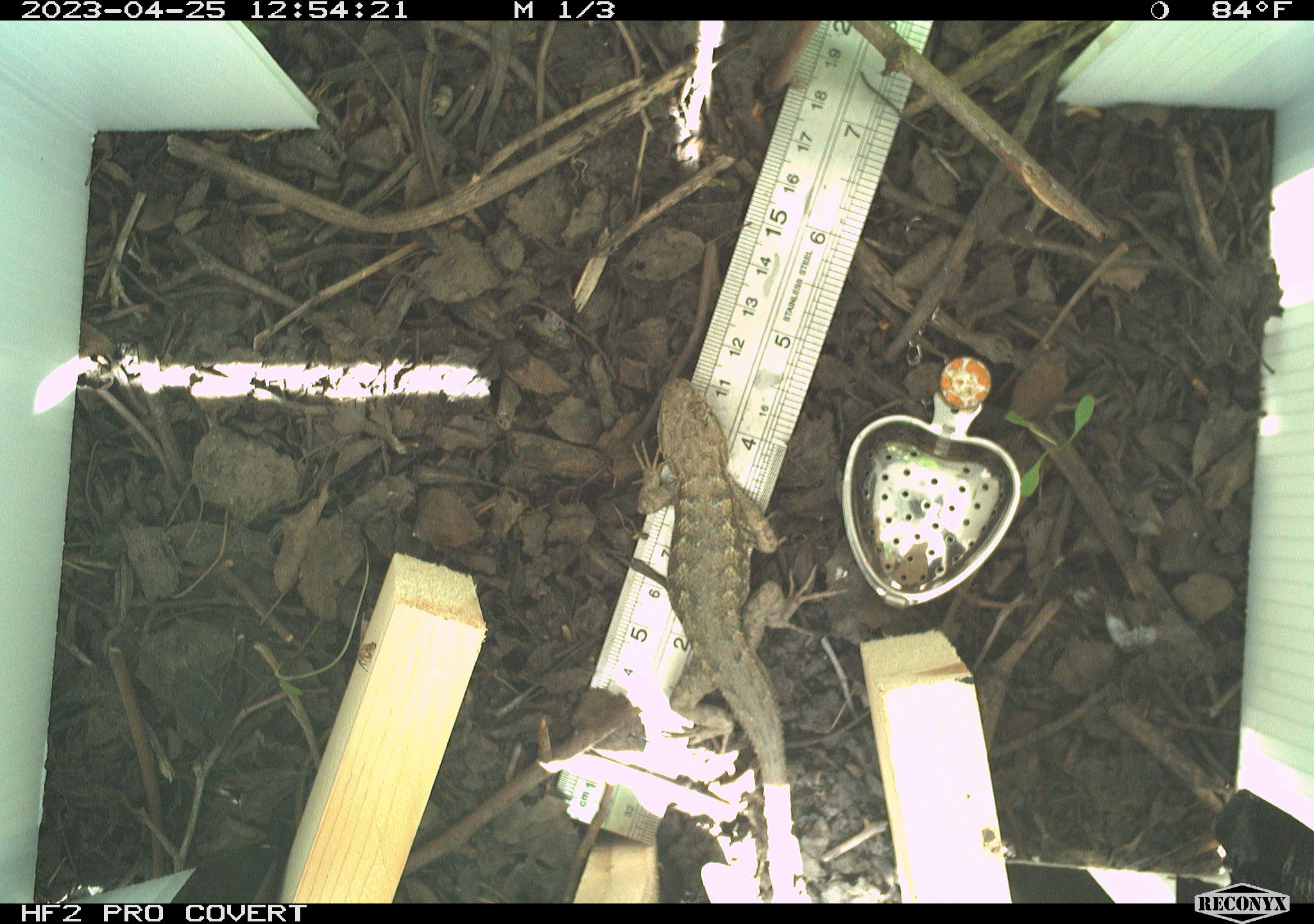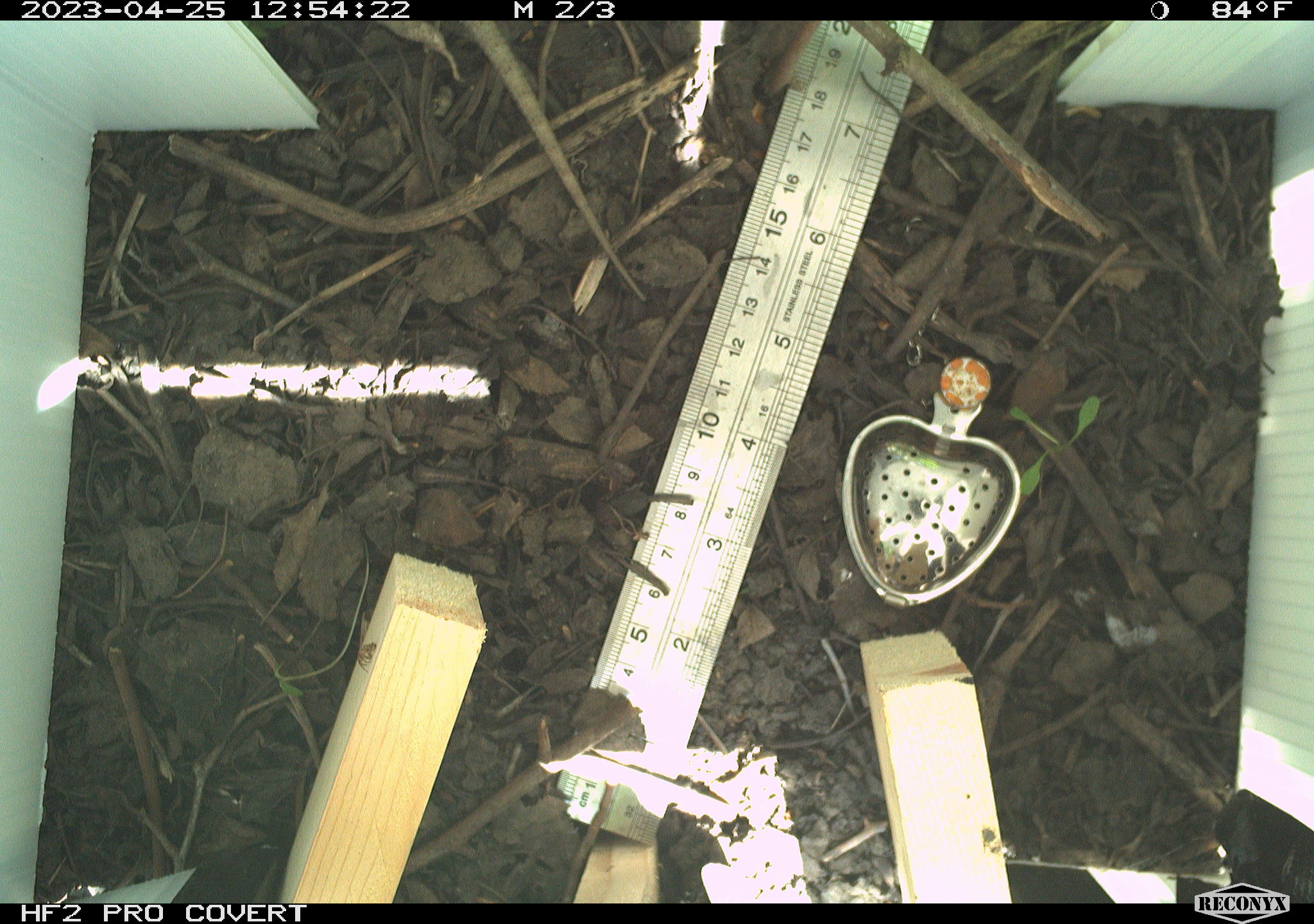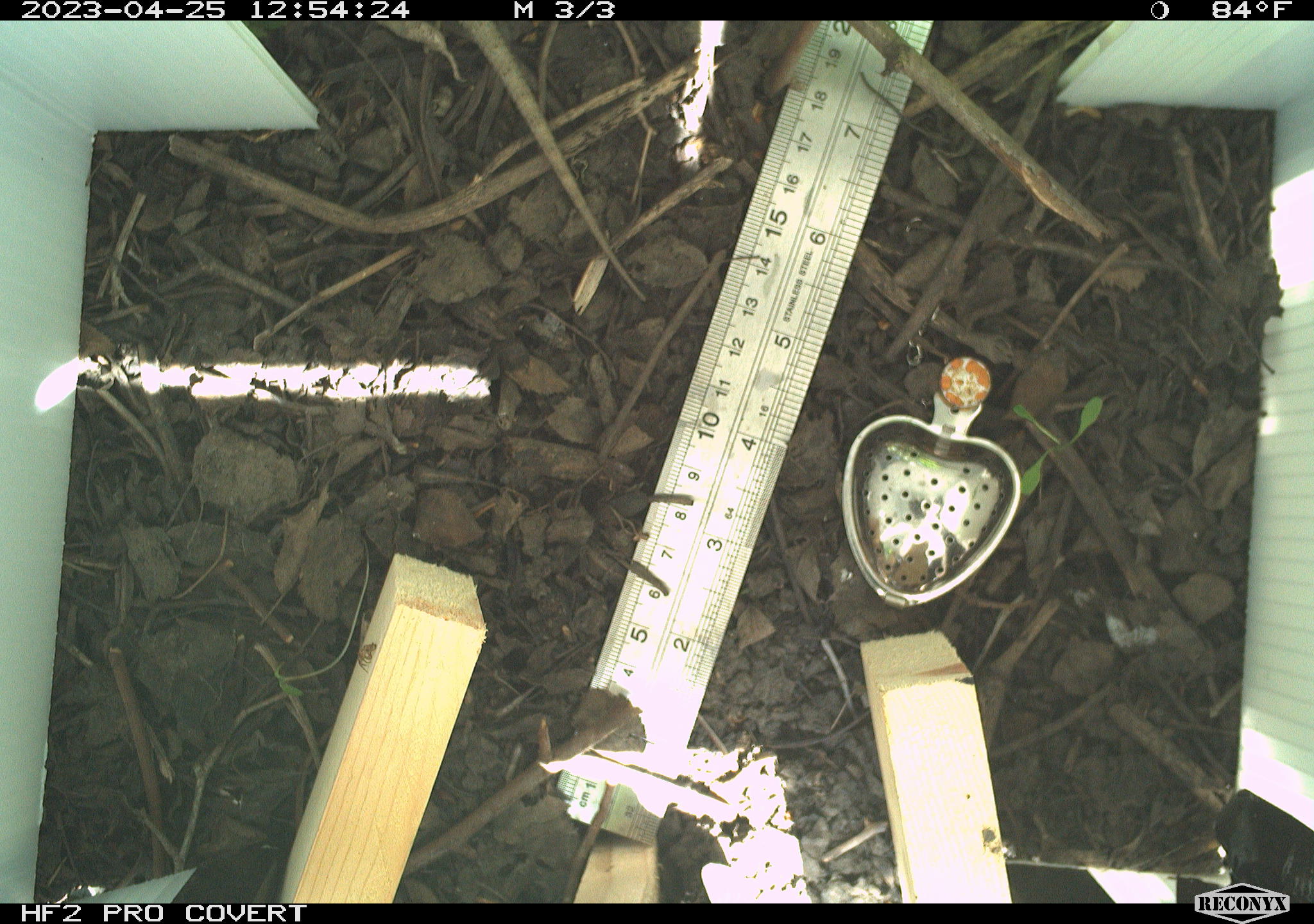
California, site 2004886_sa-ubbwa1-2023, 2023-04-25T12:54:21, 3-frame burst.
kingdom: Animalia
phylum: Chordata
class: Reptilia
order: Squamata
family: Phrynosomatidae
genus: Sceloporus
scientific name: Sceloporus occidentalis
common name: western fence lizard